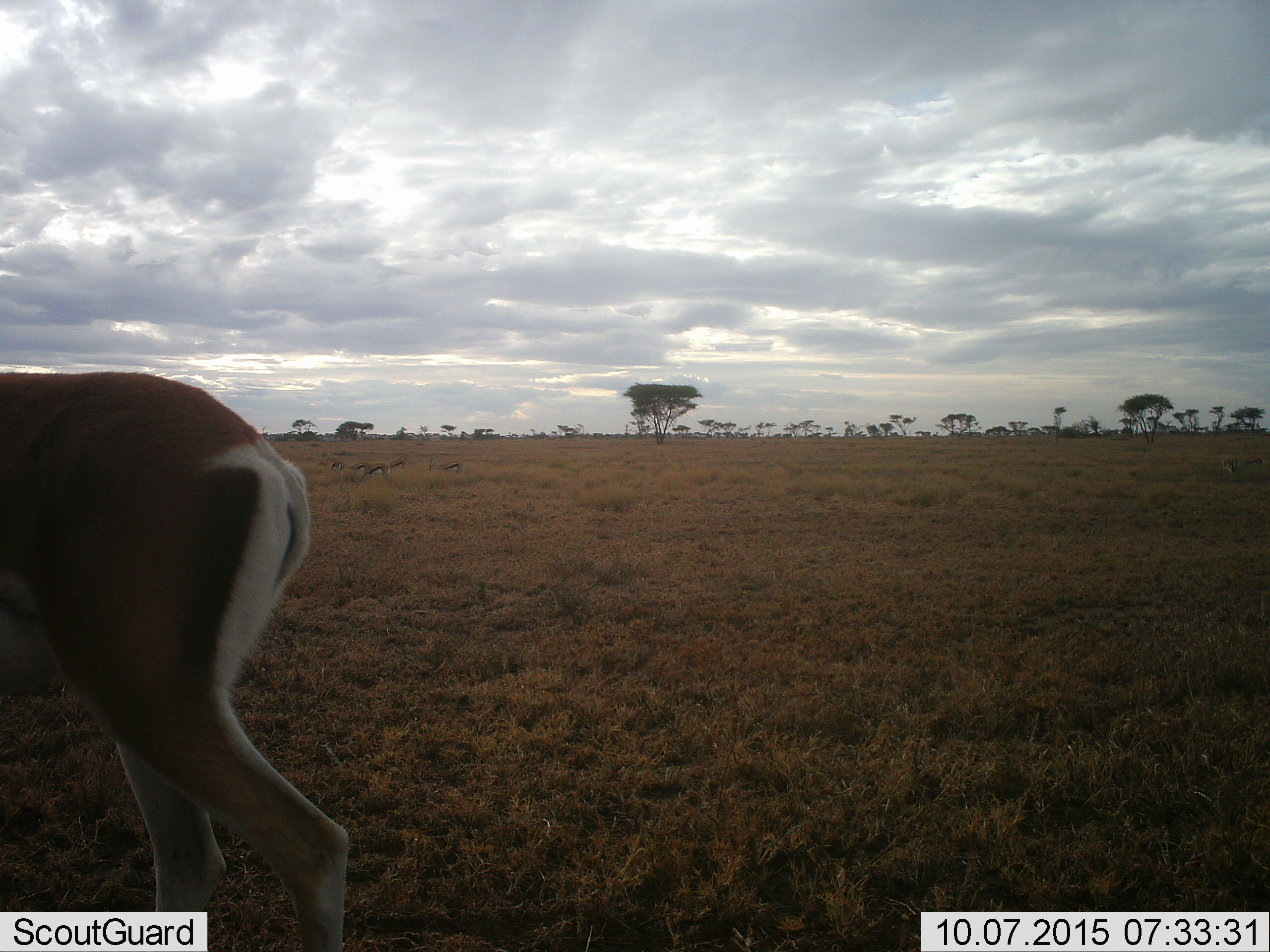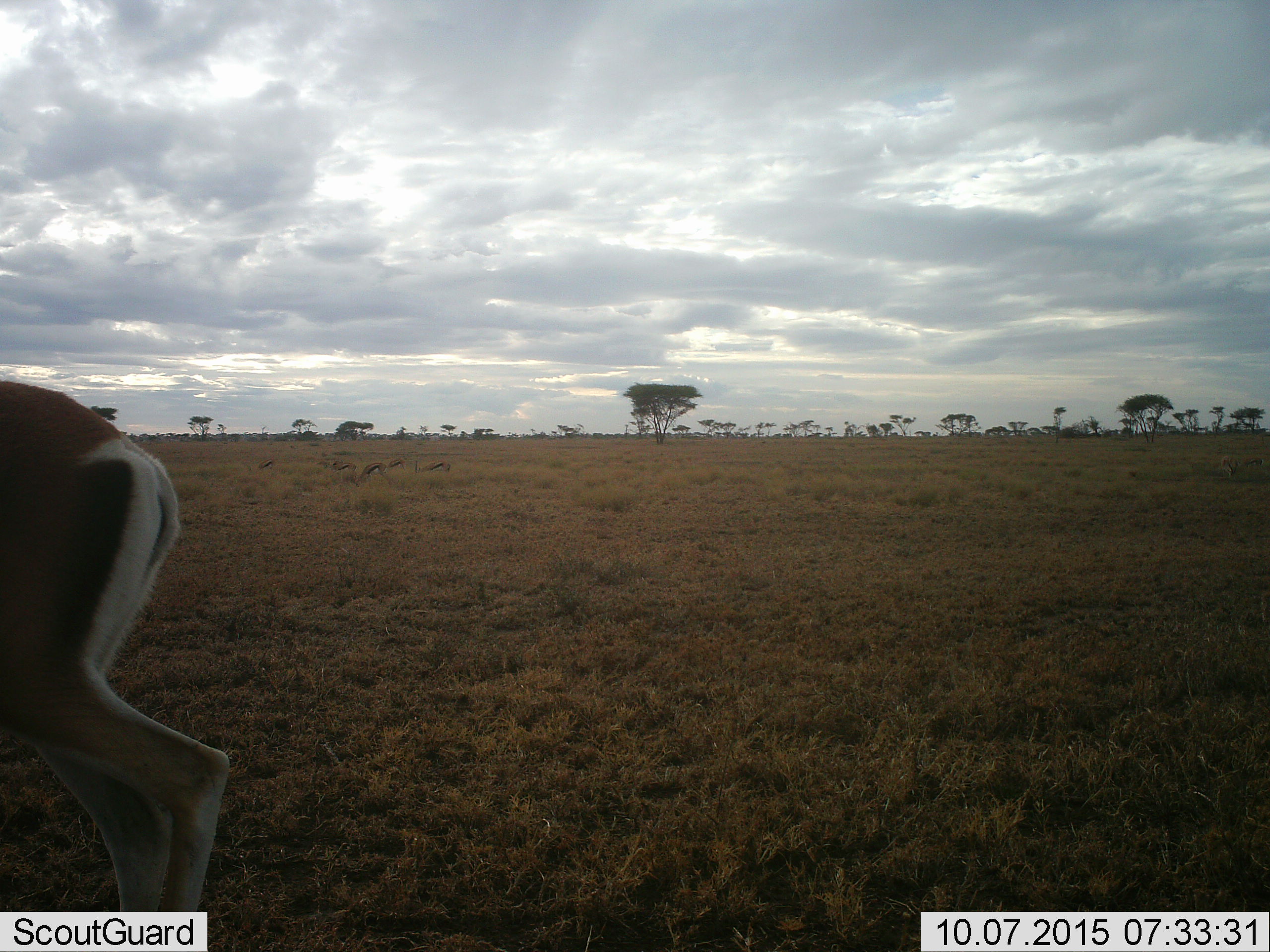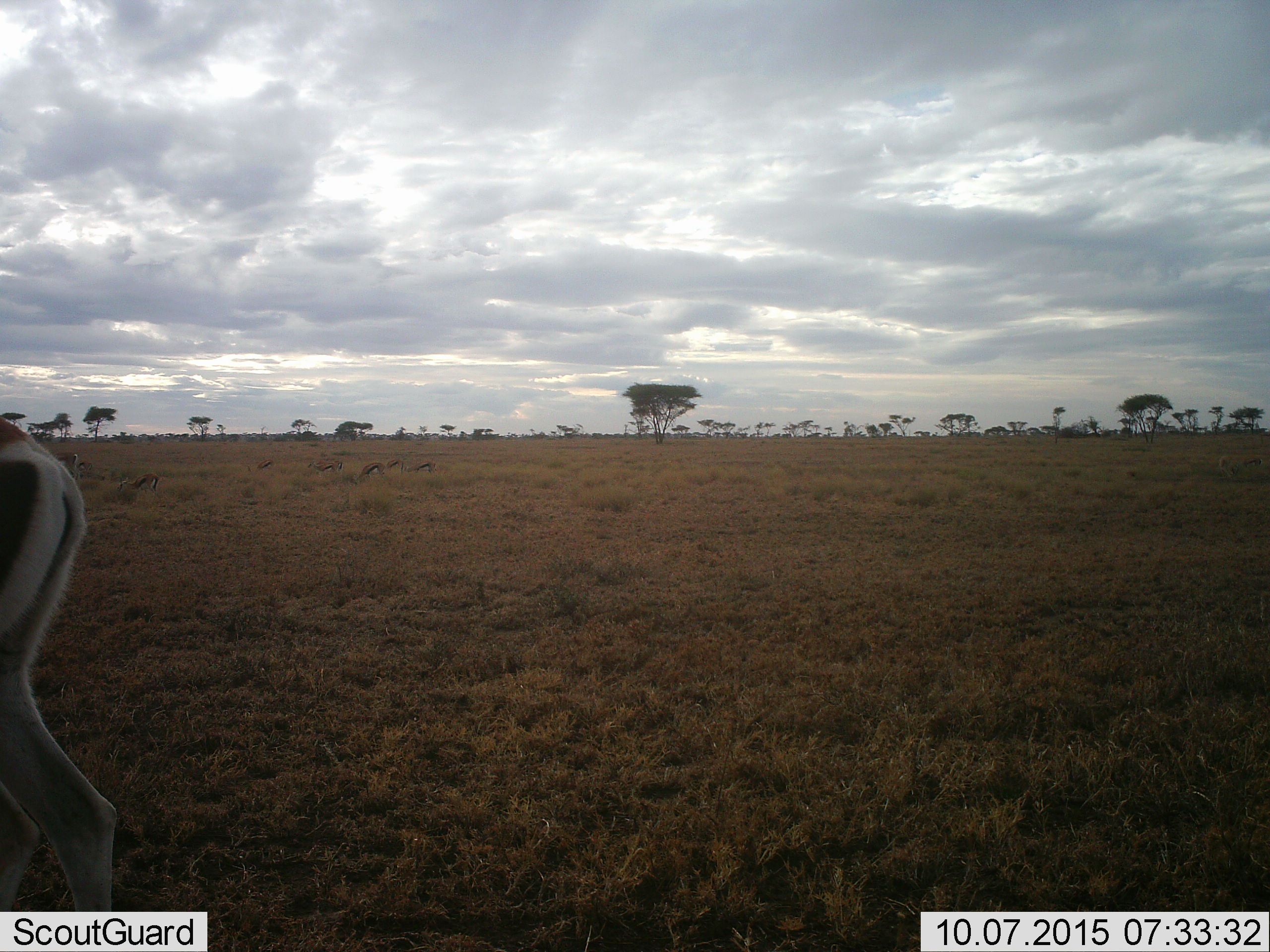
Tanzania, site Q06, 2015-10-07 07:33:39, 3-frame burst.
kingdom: Animalia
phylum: Chordata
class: Mammalia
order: Artiodactyla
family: Bovidae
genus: Eudorcas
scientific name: Eudorcas thomsonii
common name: thomson's gazelle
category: gazellethomsons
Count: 8.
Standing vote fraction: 80%.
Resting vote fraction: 0%.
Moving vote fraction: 60%.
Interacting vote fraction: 0%.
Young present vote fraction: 0%.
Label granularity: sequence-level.